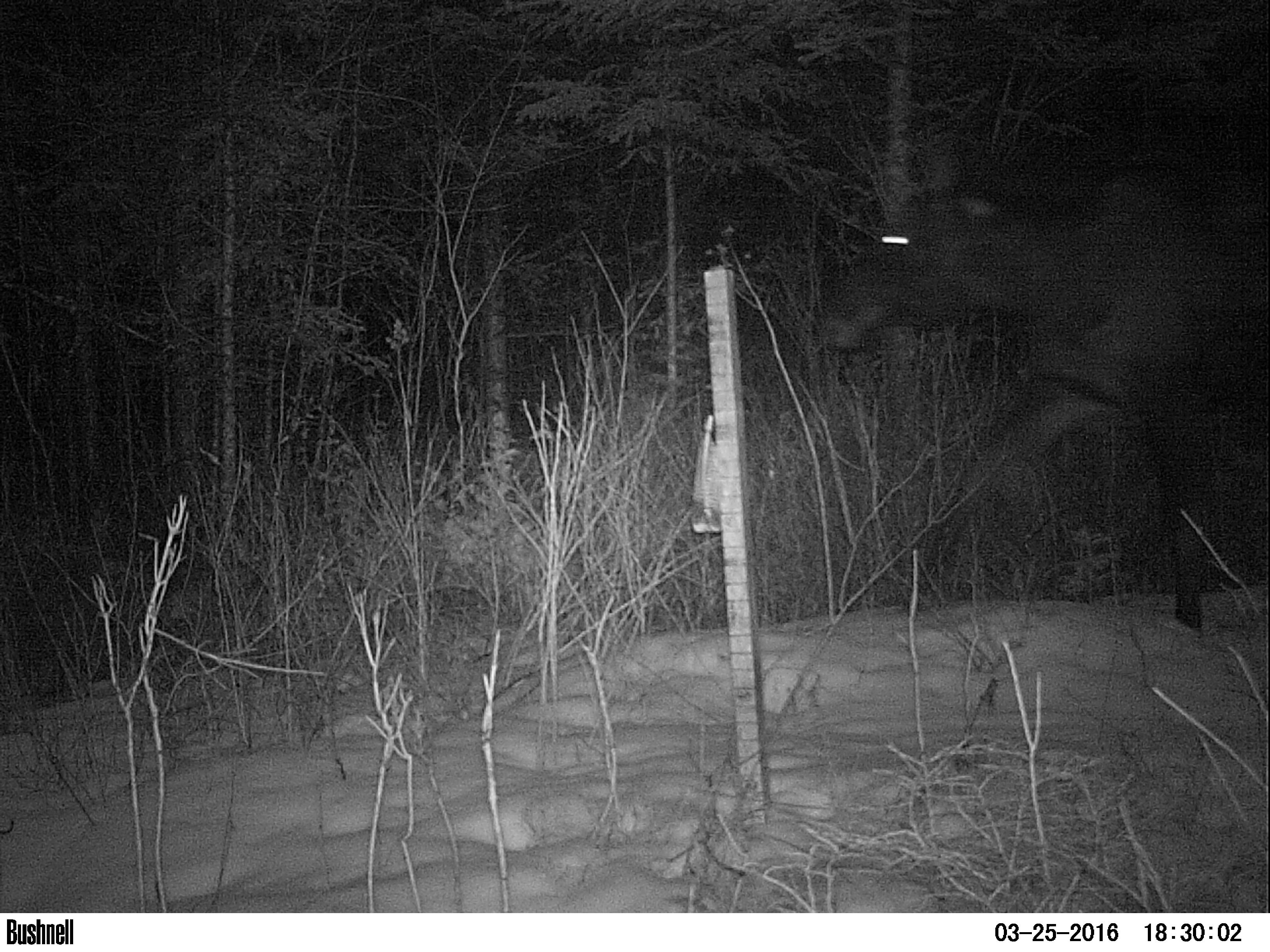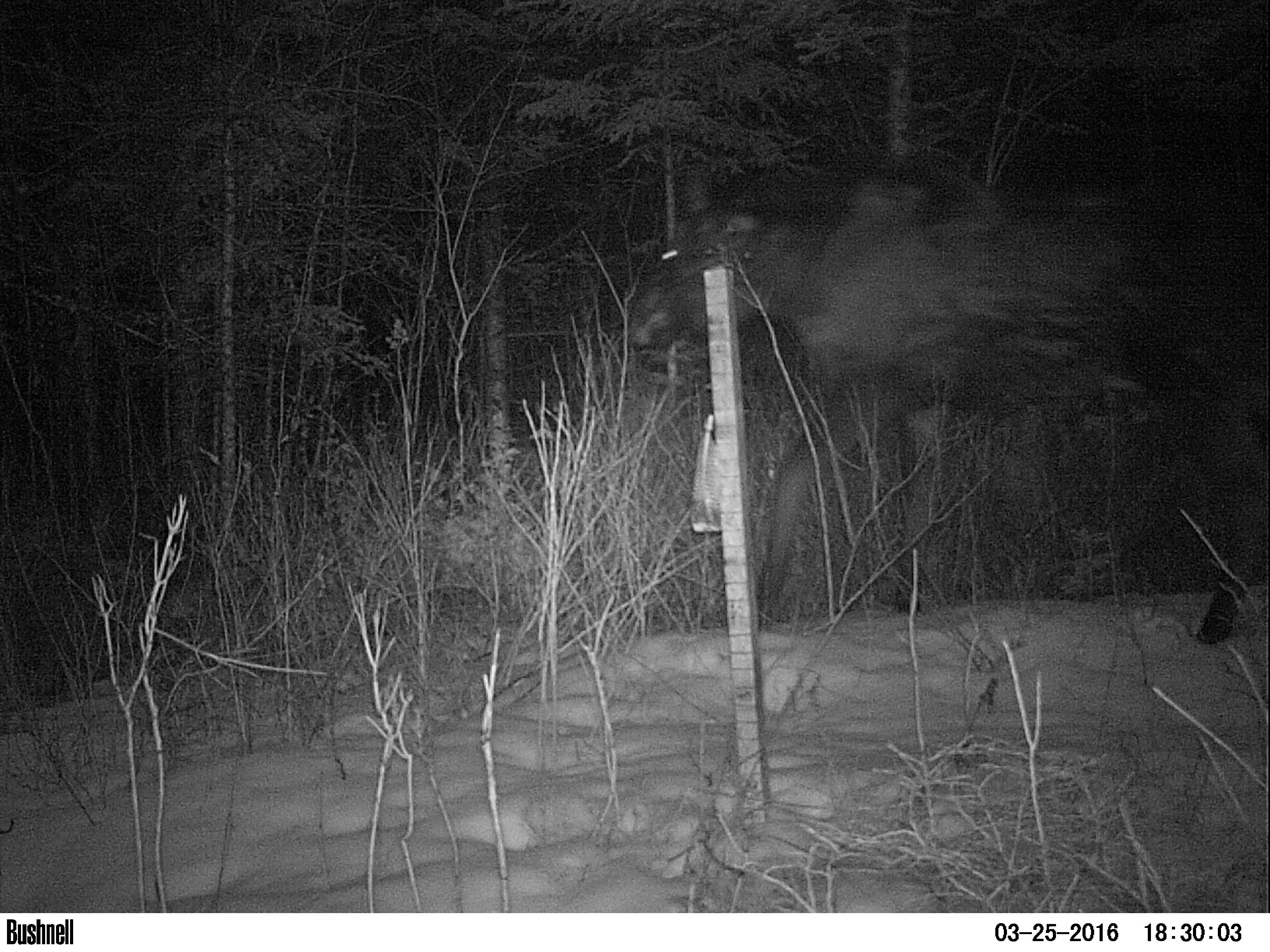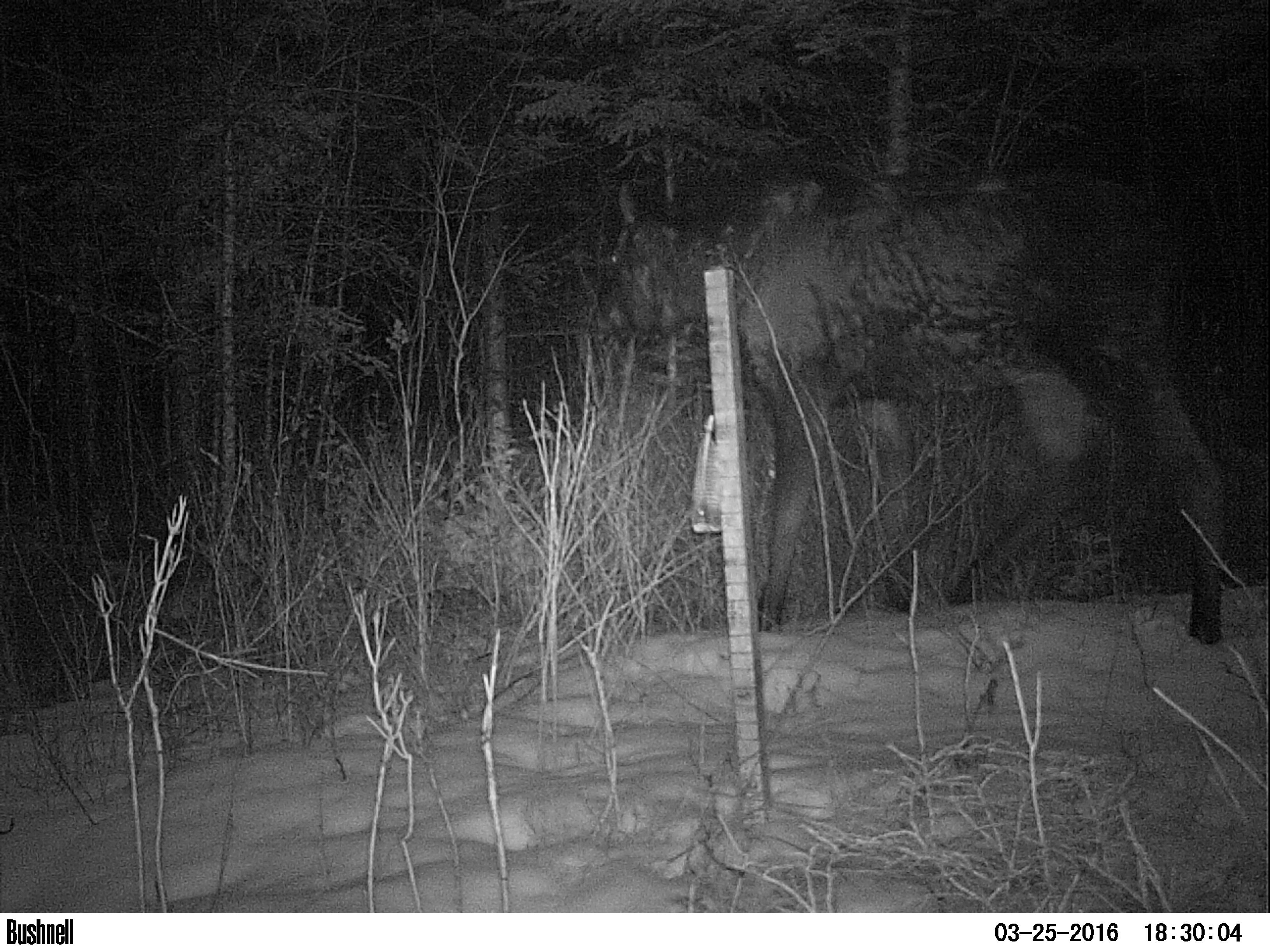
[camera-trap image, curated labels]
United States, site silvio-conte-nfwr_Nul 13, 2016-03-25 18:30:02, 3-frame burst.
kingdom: Animalia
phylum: Chordata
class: Mammalia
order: Artiodactyla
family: Cervidae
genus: Alces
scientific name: Alces alces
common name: moose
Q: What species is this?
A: Moose (Alces alces).